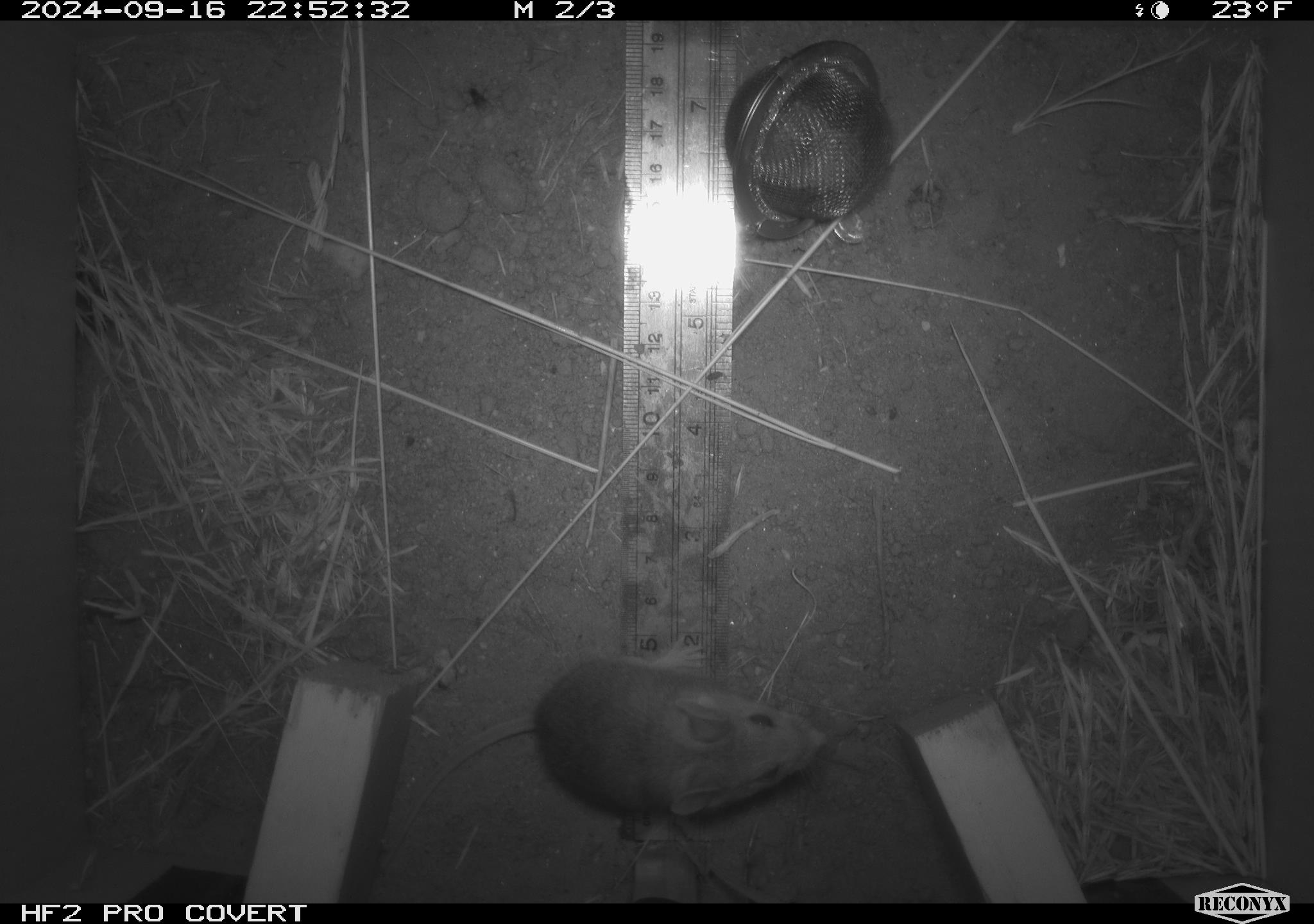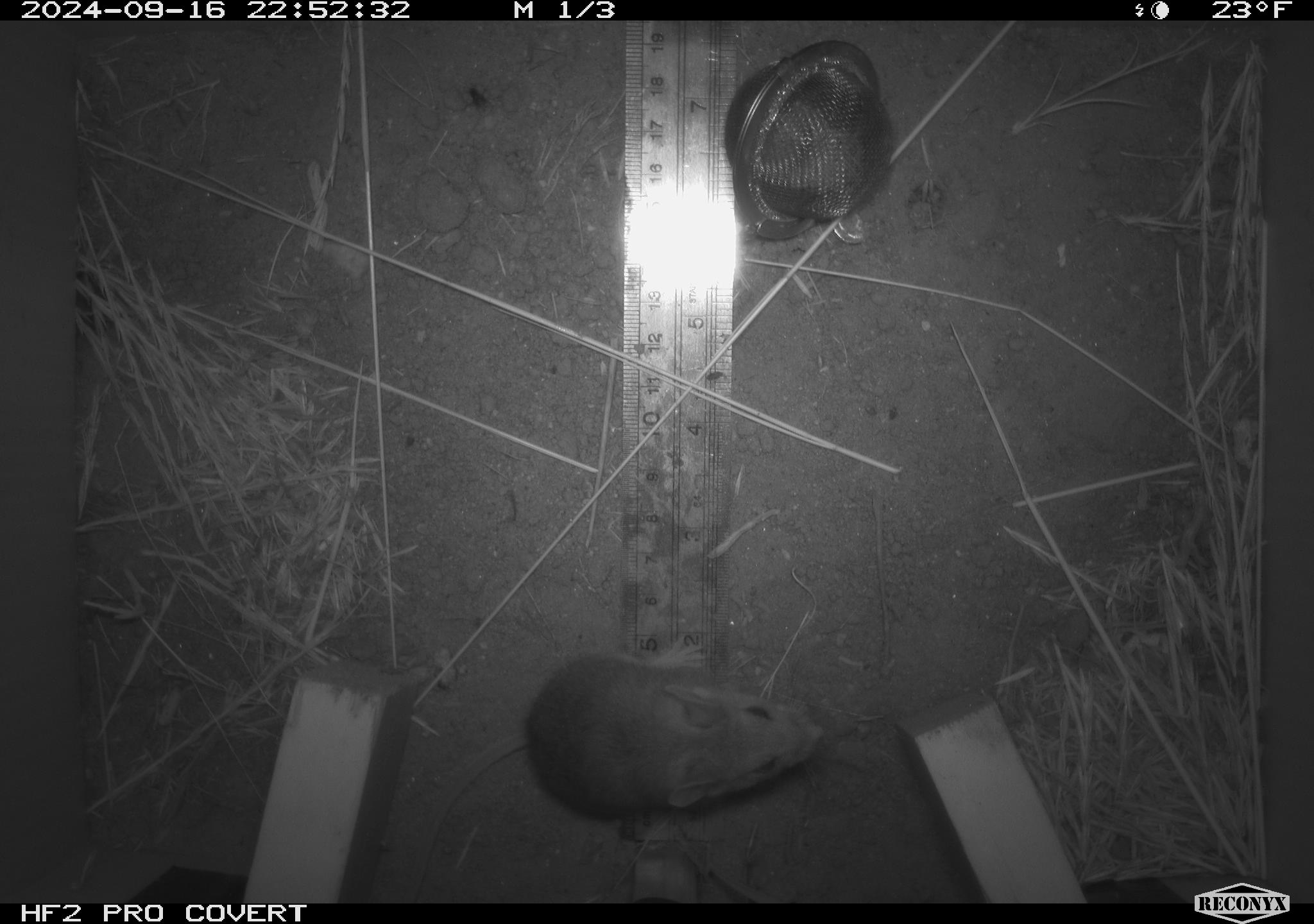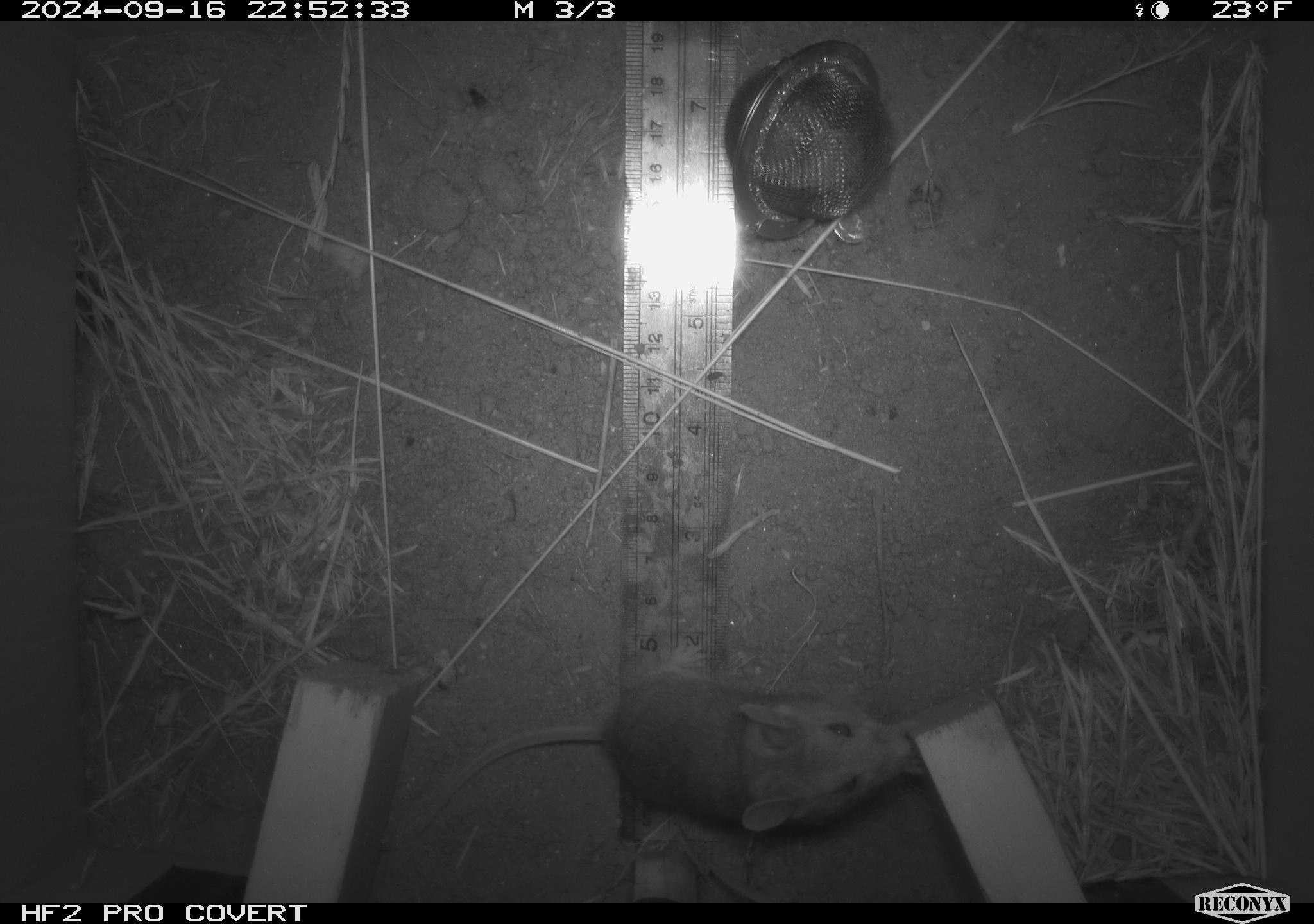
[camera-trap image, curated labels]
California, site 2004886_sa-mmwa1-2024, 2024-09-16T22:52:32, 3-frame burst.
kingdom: Animalia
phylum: Chordata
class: Mammalia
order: Rodentia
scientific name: Rodentia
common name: mouse species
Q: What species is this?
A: Mouse species (Rodentia).